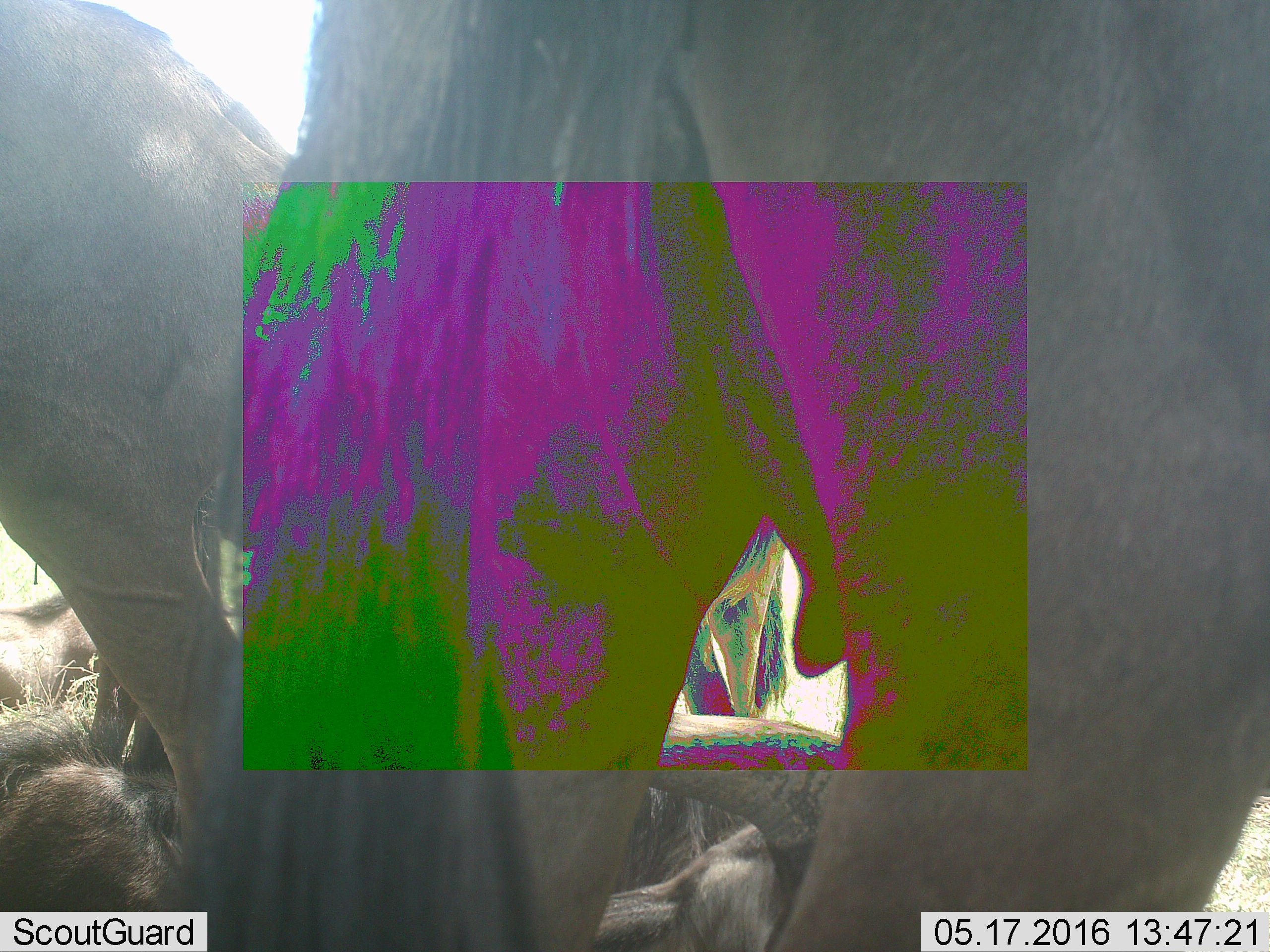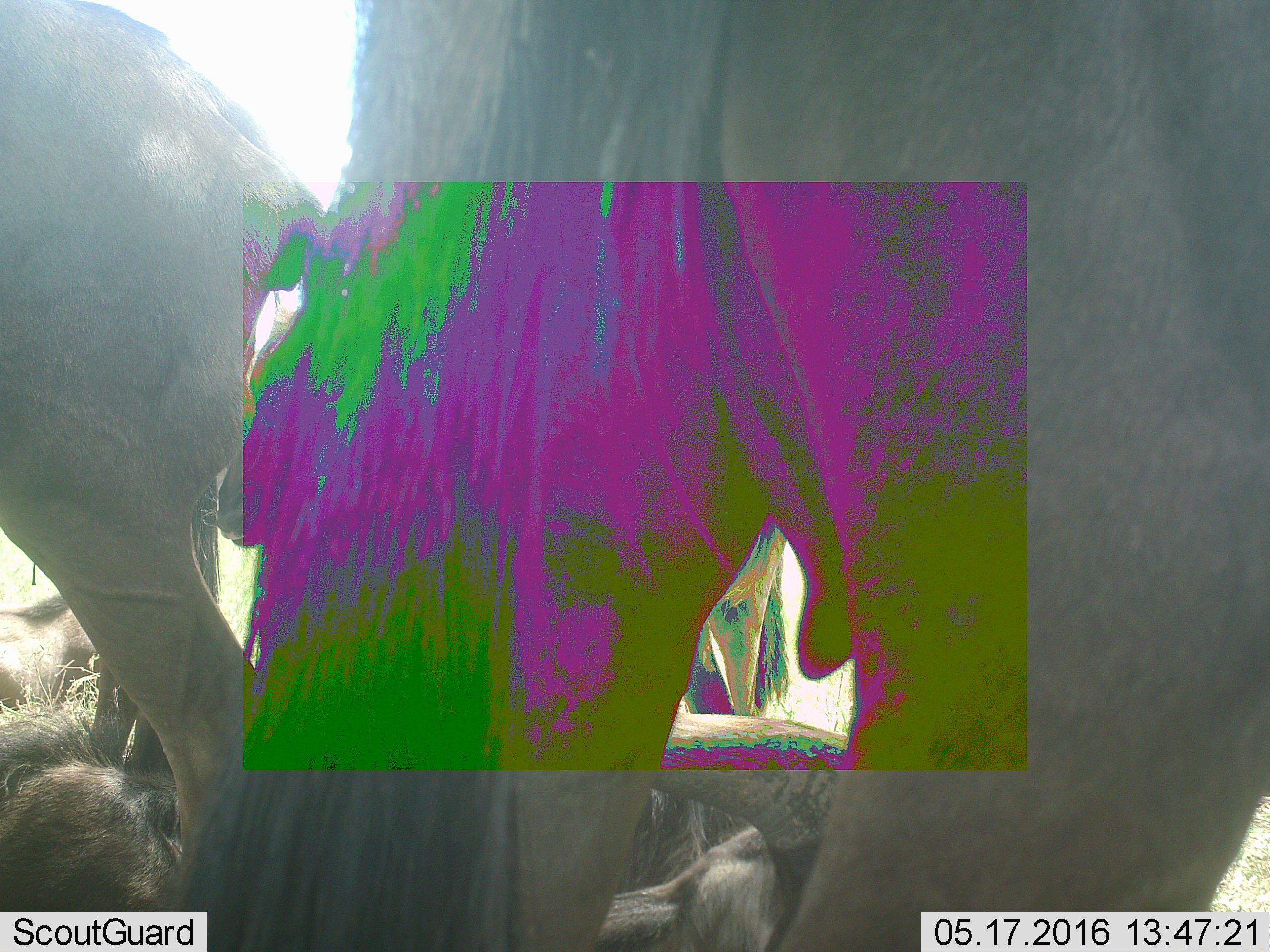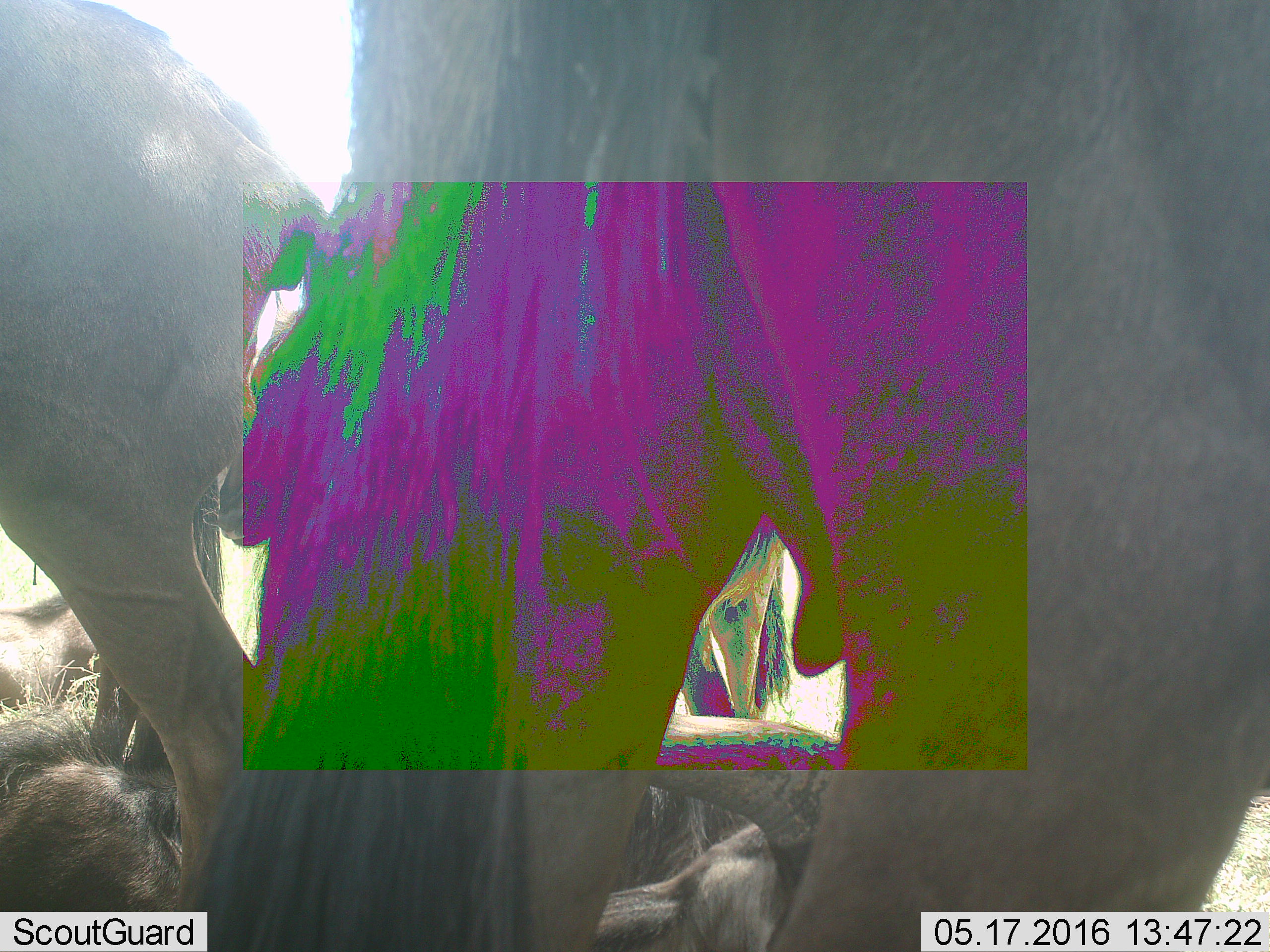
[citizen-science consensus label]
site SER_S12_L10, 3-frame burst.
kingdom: Animalia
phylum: Chordata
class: Mammalia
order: Artiodactyla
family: Bovidae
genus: Connochaetes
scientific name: Connochaetes taurinus taurinus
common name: blue wildebeest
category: wildebeestblue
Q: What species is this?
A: Wildebeestblue (blue wildebeest) (Connochaetes taurinus taurinus).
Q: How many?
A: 6.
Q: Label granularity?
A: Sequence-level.